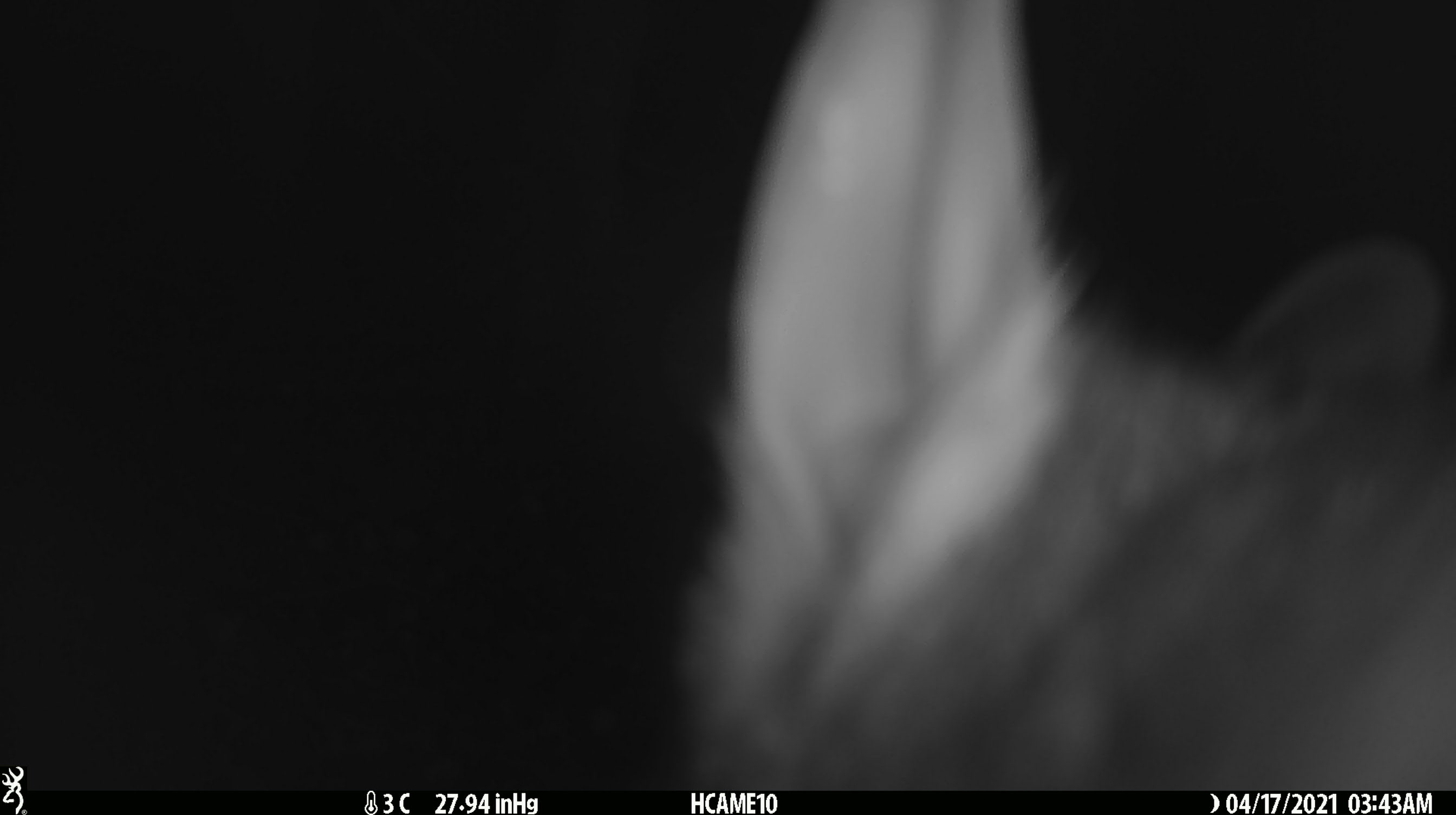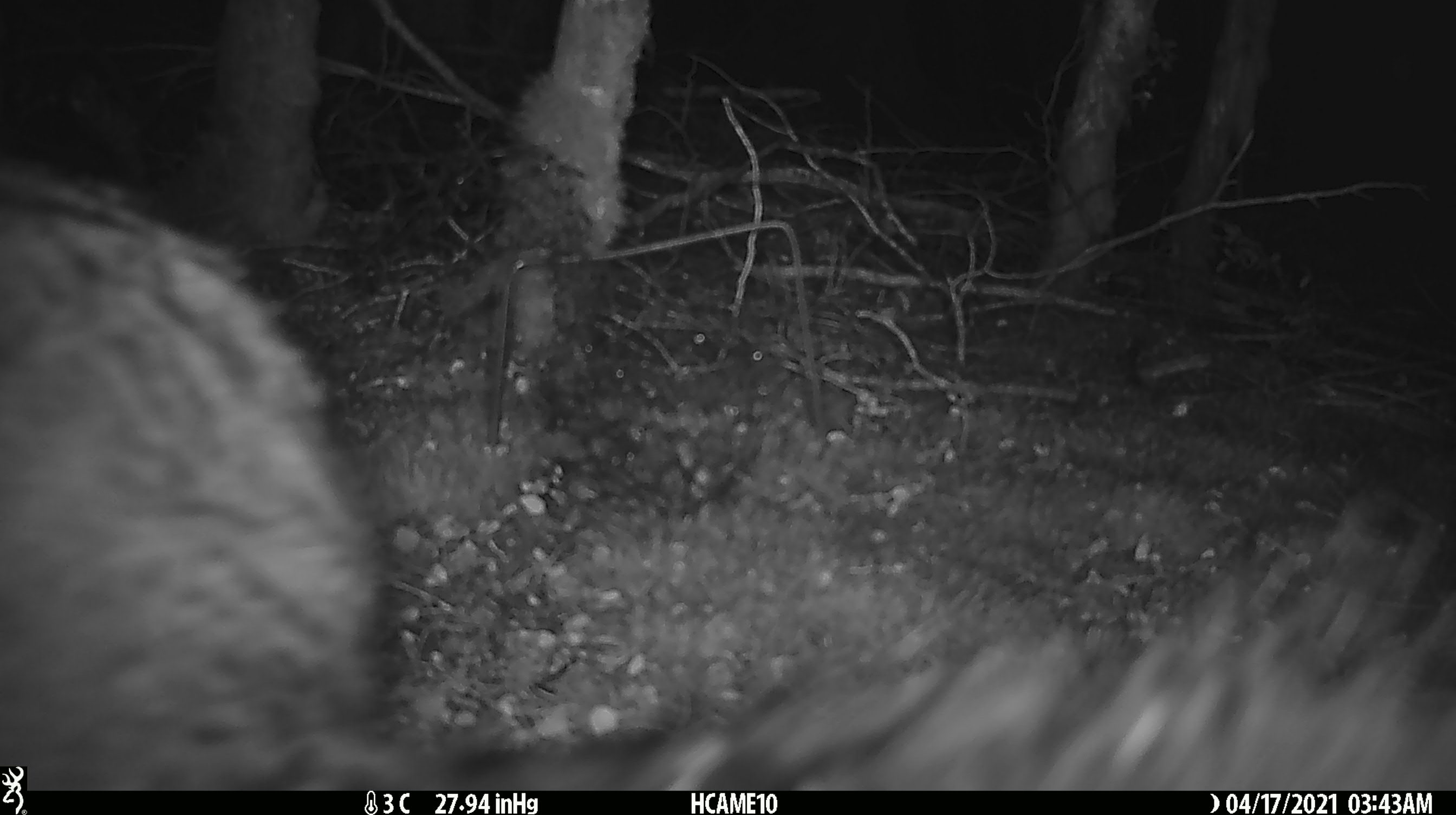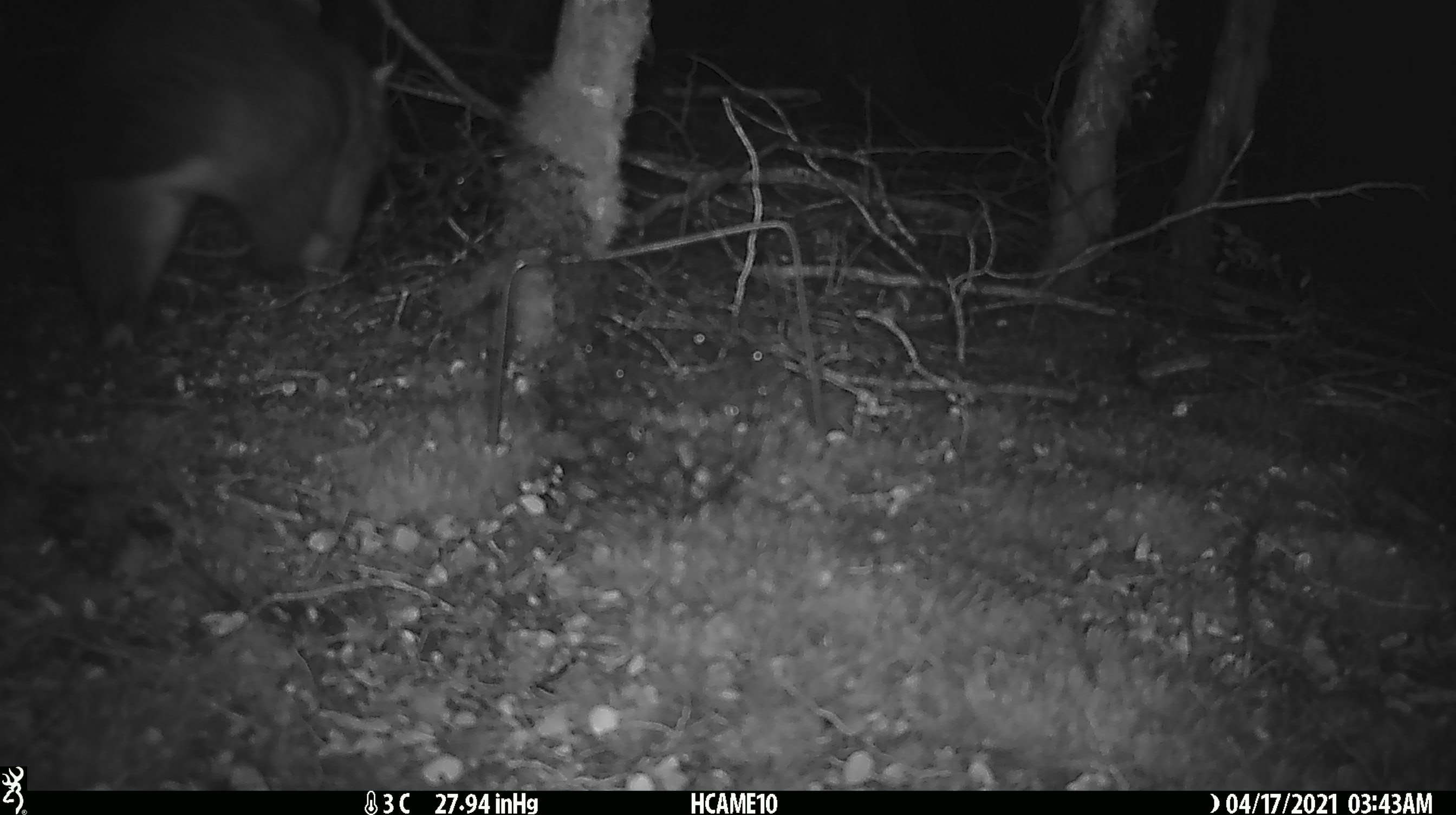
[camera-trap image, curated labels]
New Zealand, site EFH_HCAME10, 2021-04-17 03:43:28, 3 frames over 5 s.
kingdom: Animalia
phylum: Chordata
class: Mammalia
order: Diprotodontia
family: Phalangeridae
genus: Trichosurus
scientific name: Trichosurus vulpecula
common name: common brushtail possum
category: possum